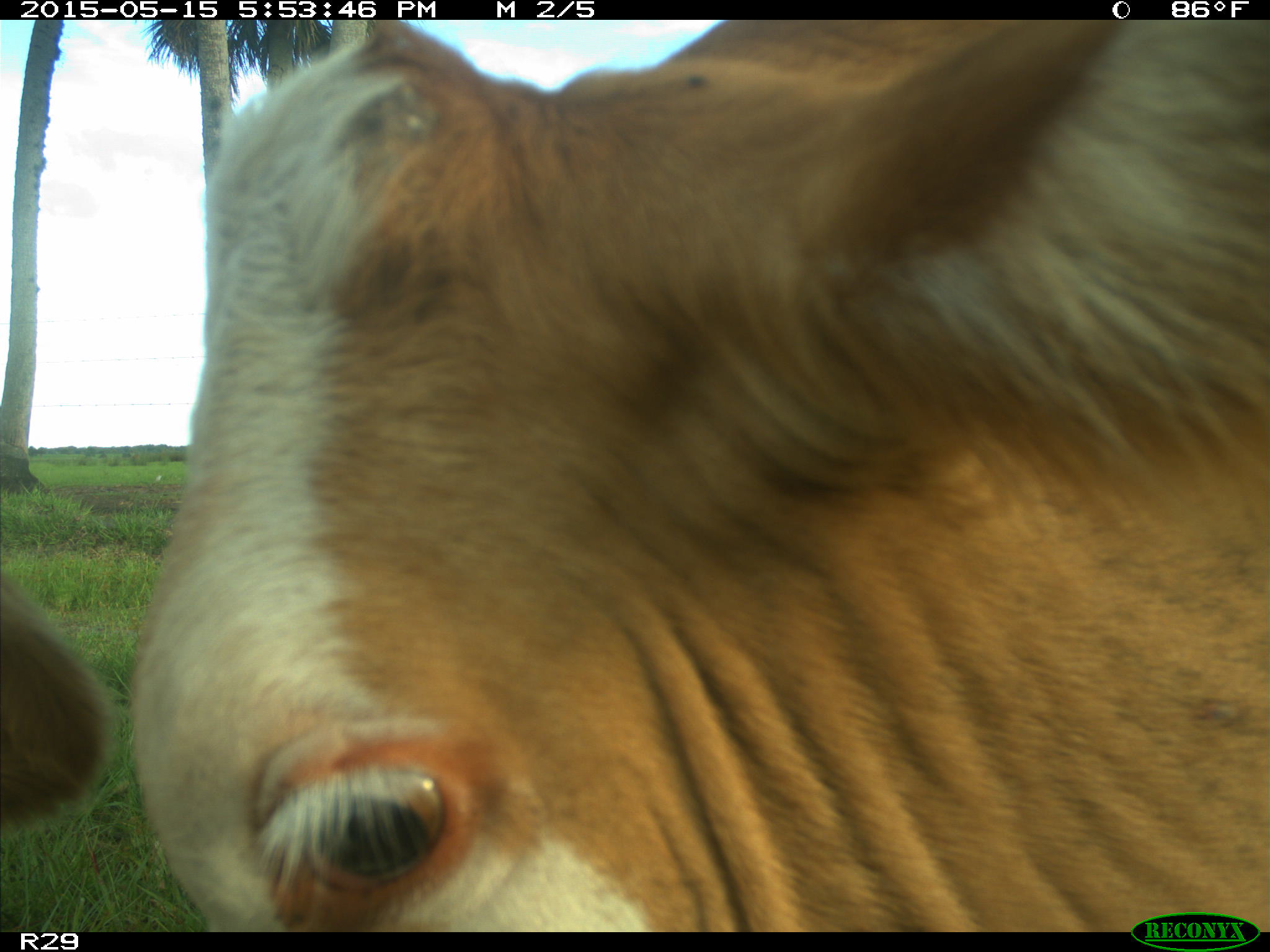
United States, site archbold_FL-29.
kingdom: Animalia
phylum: Chordata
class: Mammalia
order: Artiodactyla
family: Bovidae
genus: Bos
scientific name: Bos taurus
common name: domestic cow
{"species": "Bos taurus (domestic cow)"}